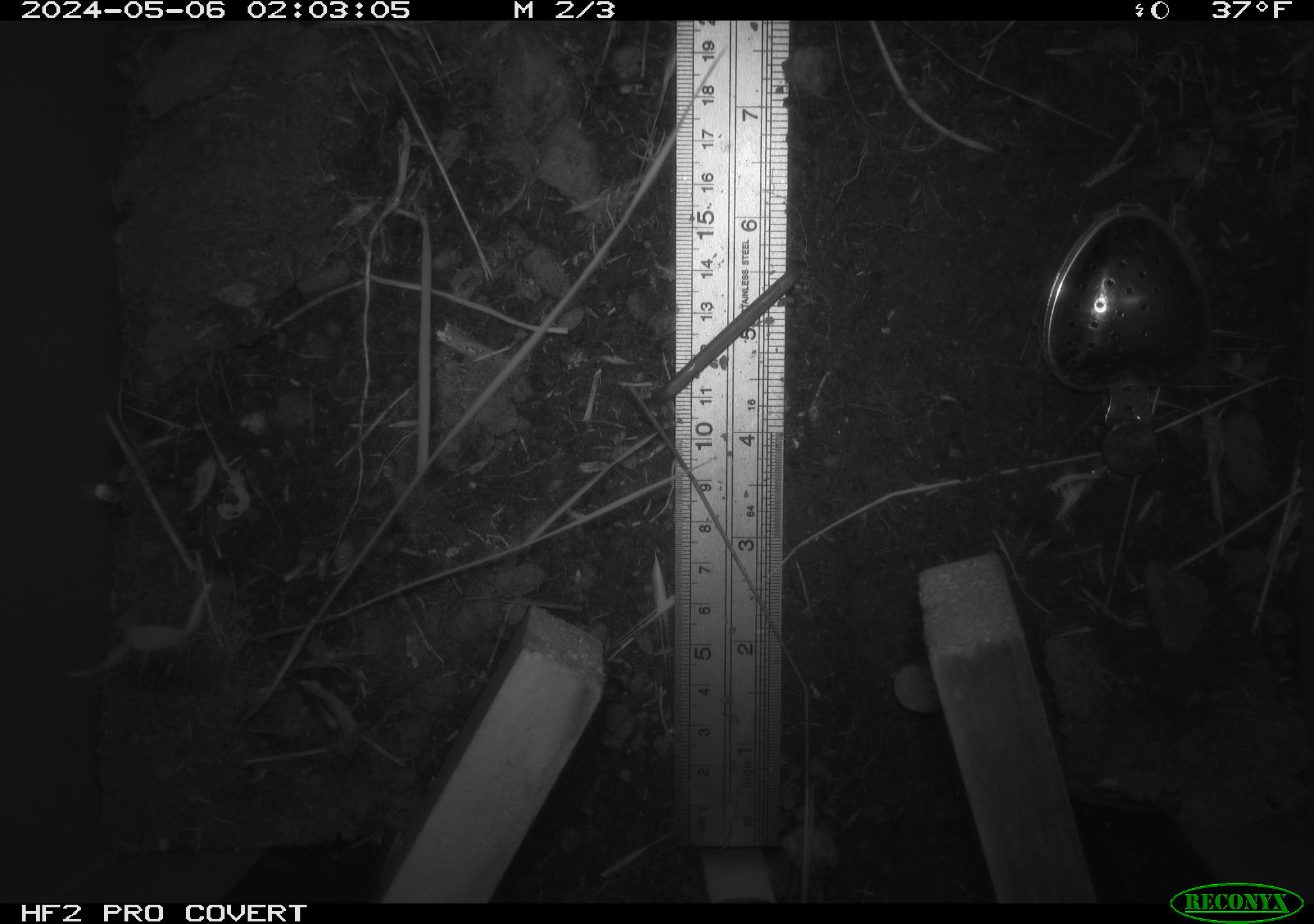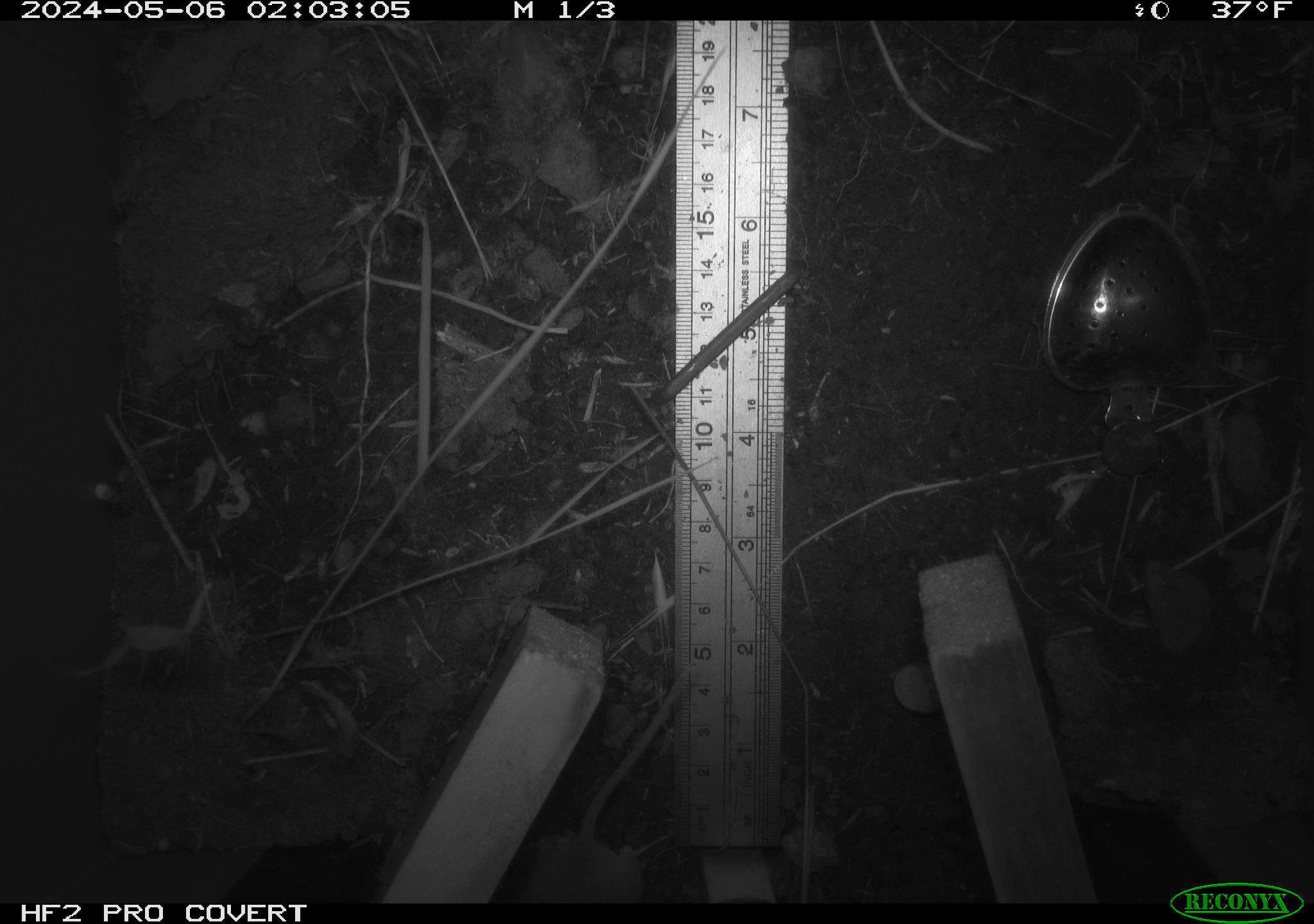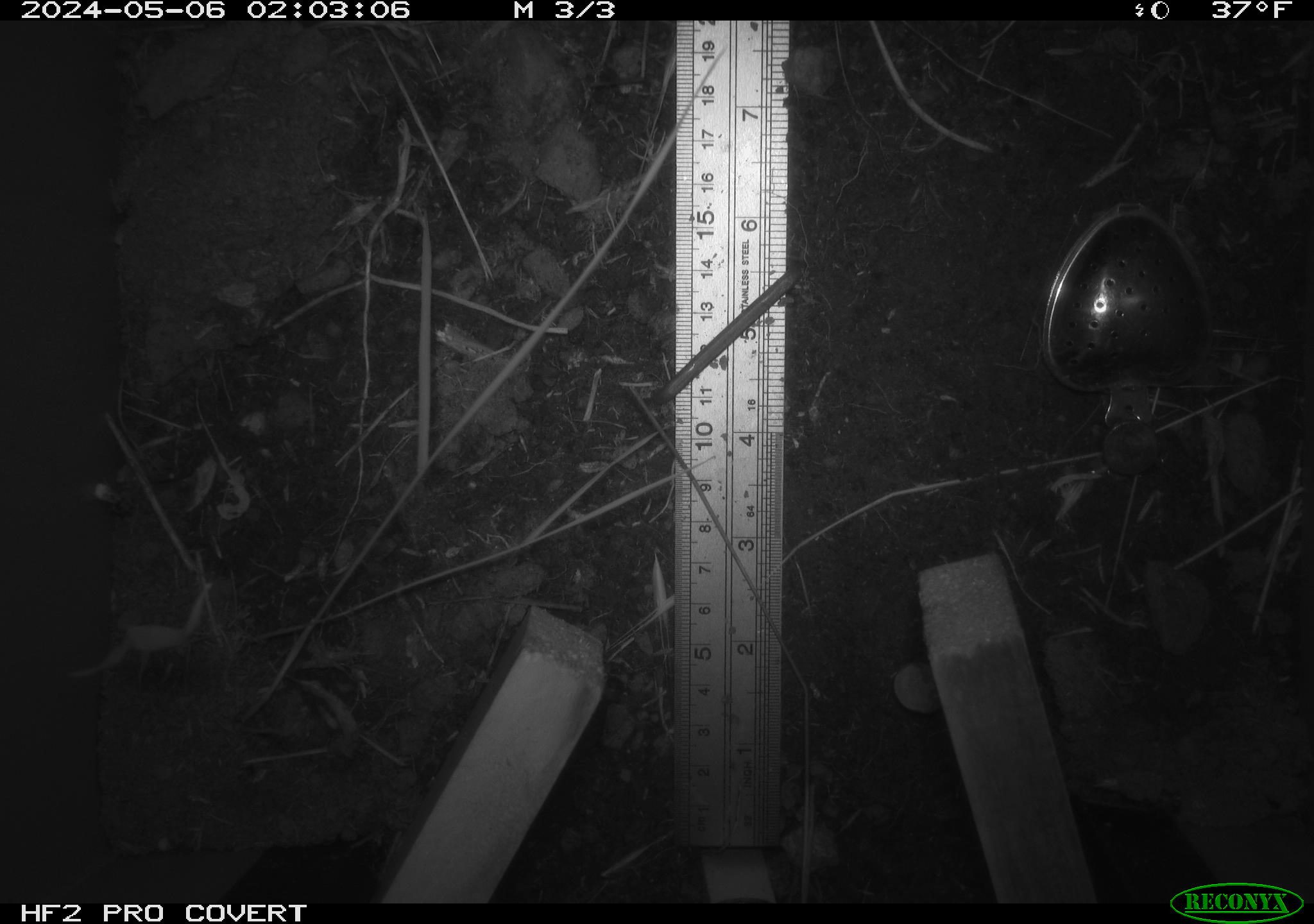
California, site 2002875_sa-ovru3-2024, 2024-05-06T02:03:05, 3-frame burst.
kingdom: Animalia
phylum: Chordata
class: Mammalia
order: Rodentia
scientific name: Rodentia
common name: mouse species